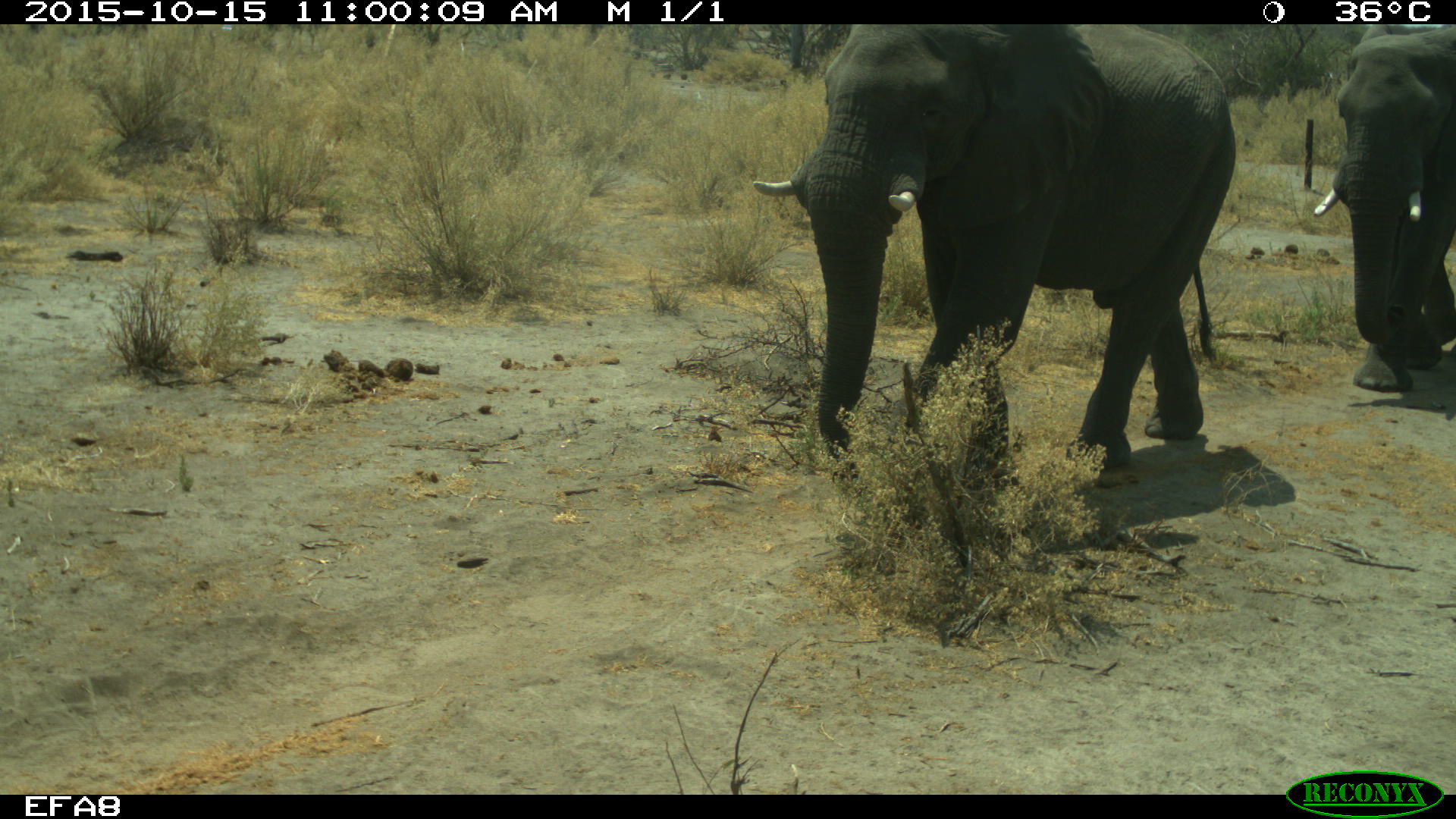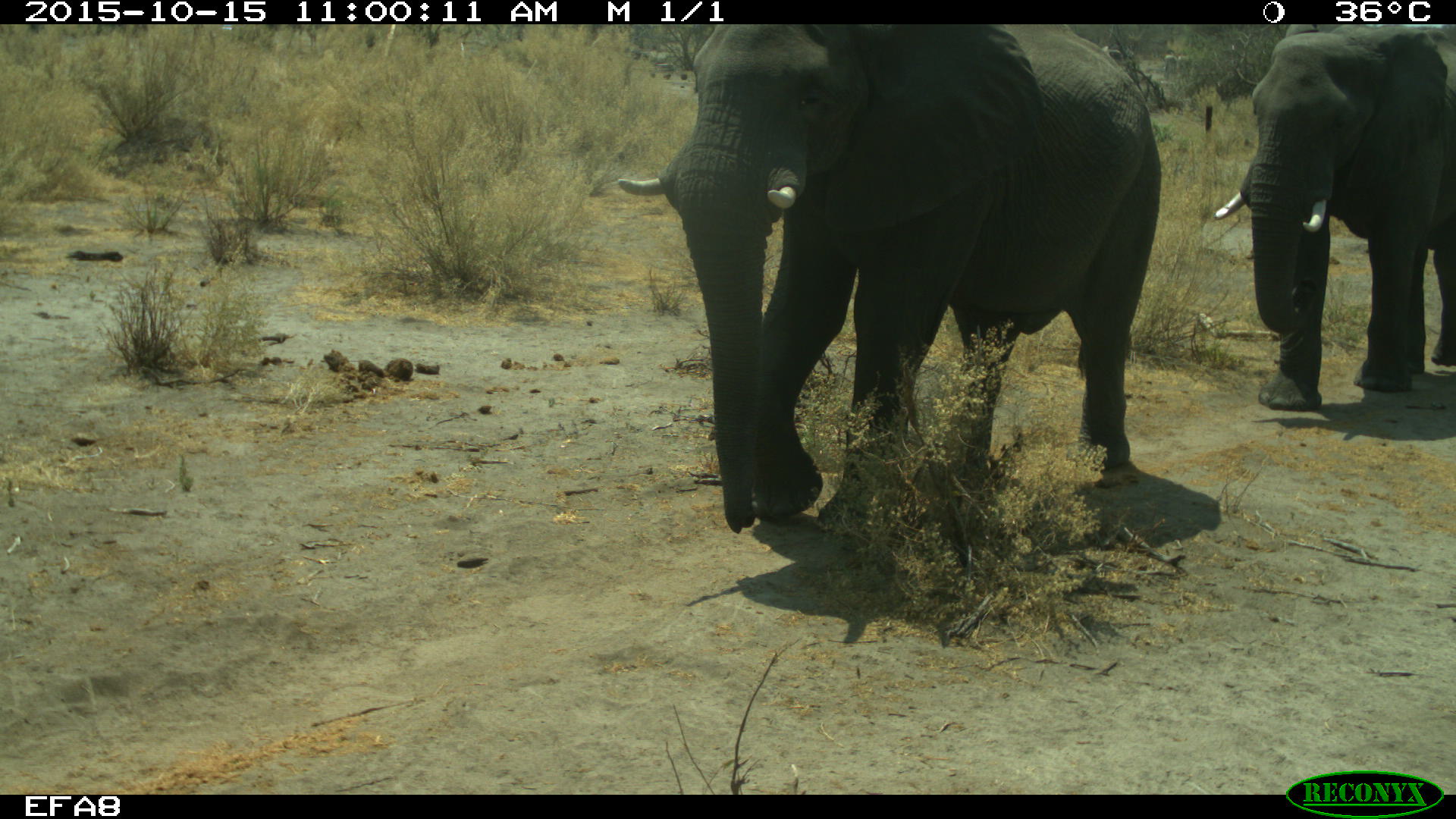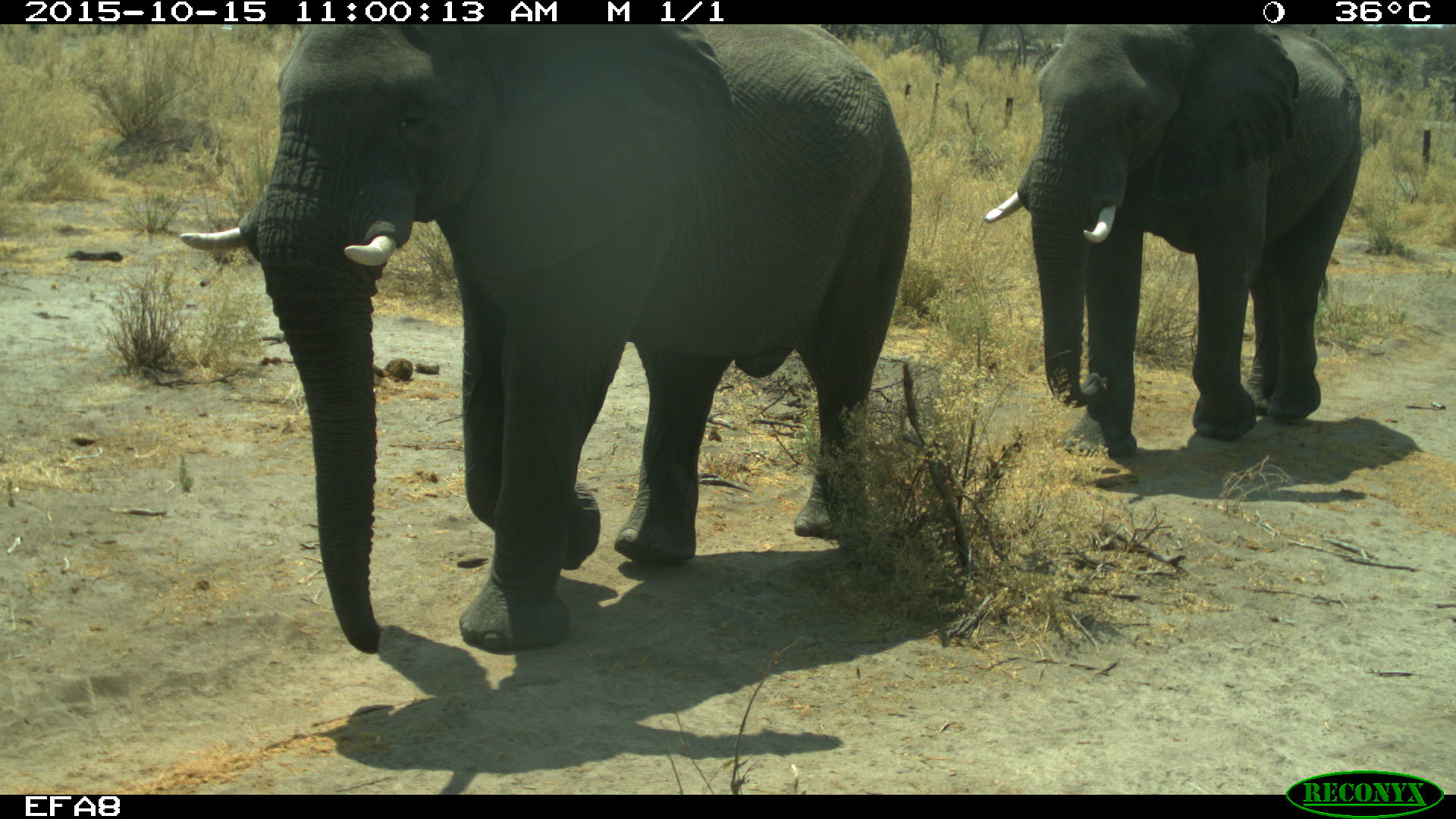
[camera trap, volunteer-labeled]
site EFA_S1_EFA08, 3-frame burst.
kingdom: Animalia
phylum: Chordata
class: Mammalia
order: Proboscidea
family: Elephantidae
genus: Loxodonta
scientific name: Loxodonta africana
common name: african bush elephant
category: elephant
Elephant (african bush elephant) (Loxodonta africana), count 2. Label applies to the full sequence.